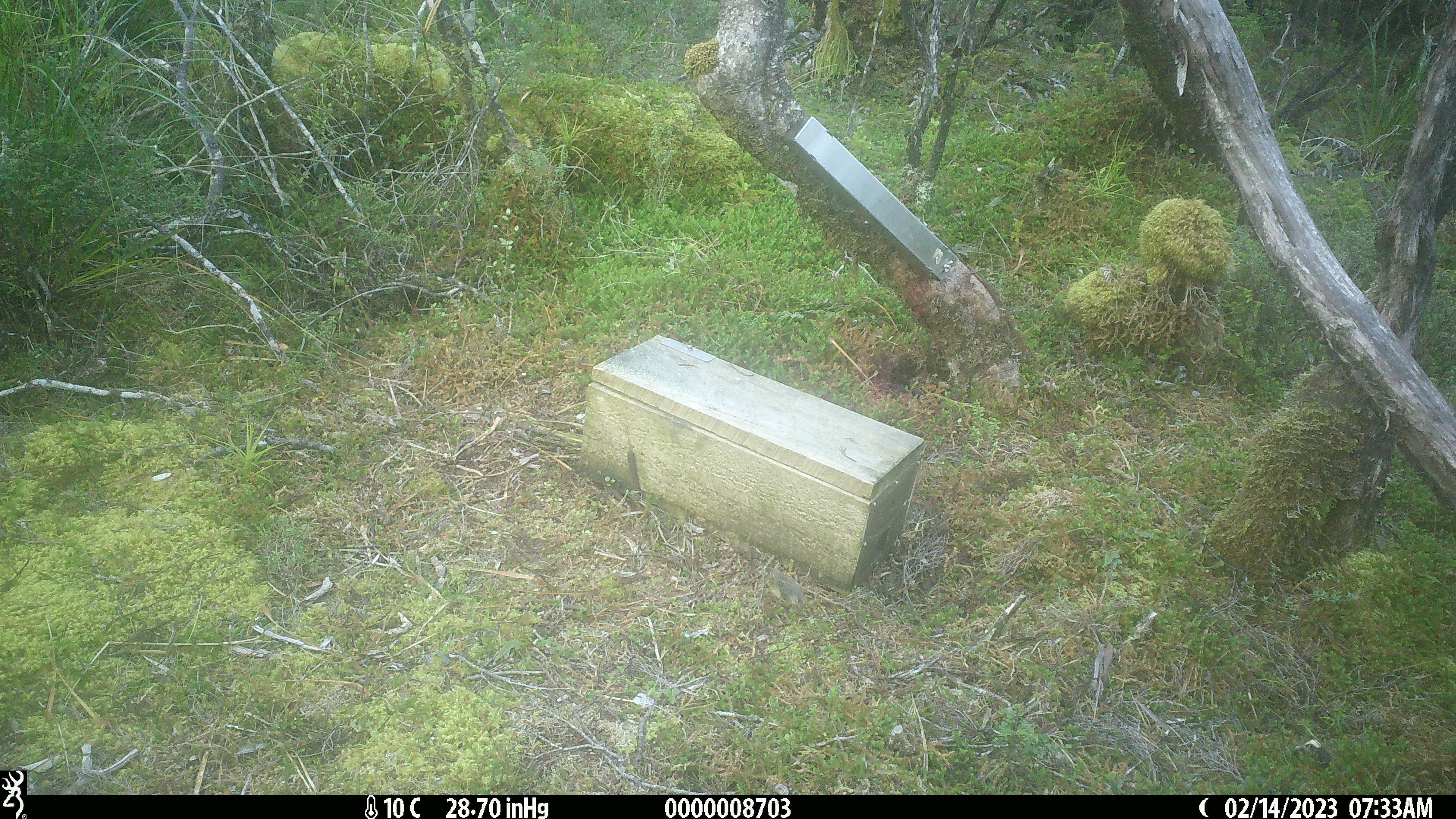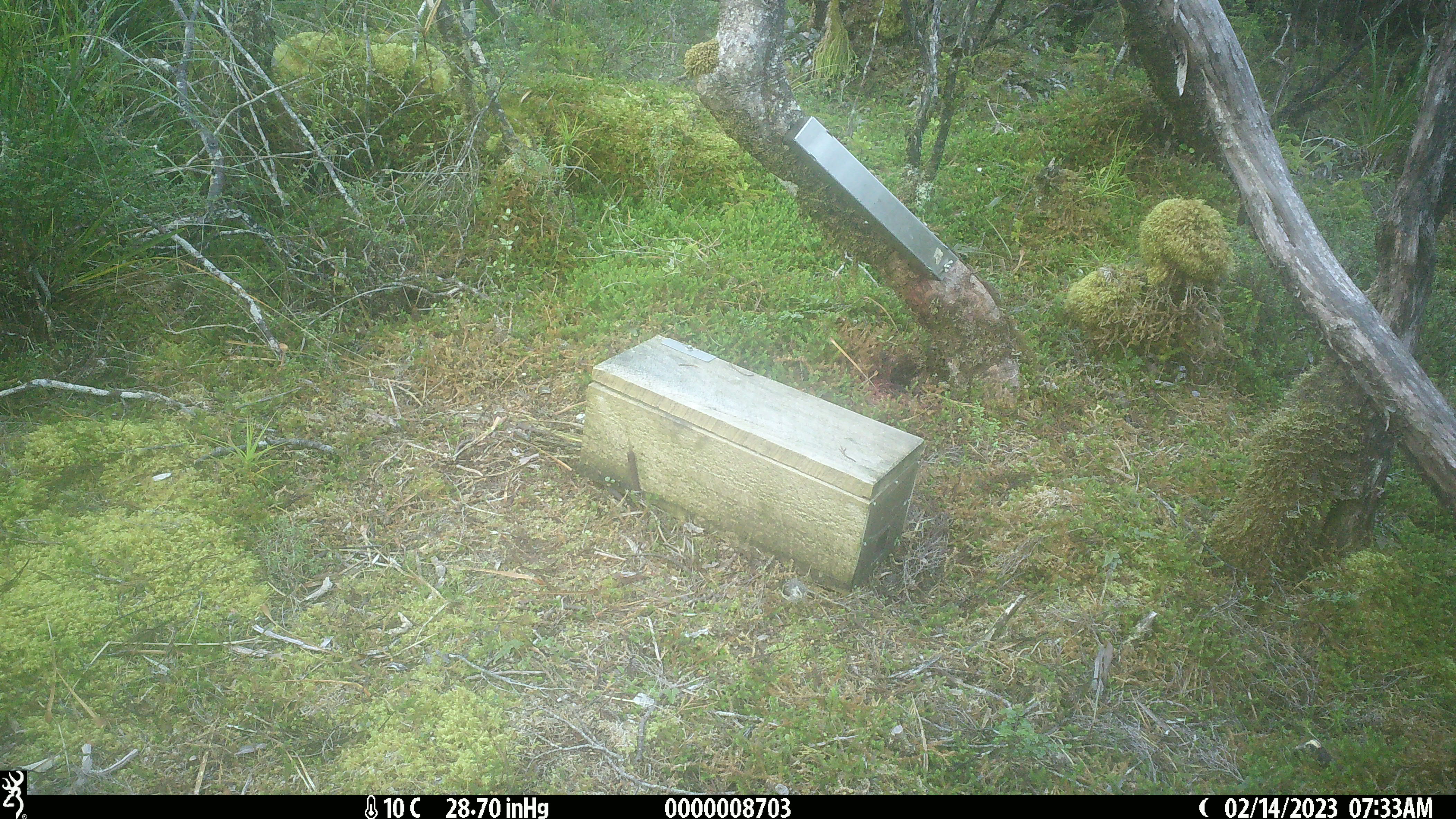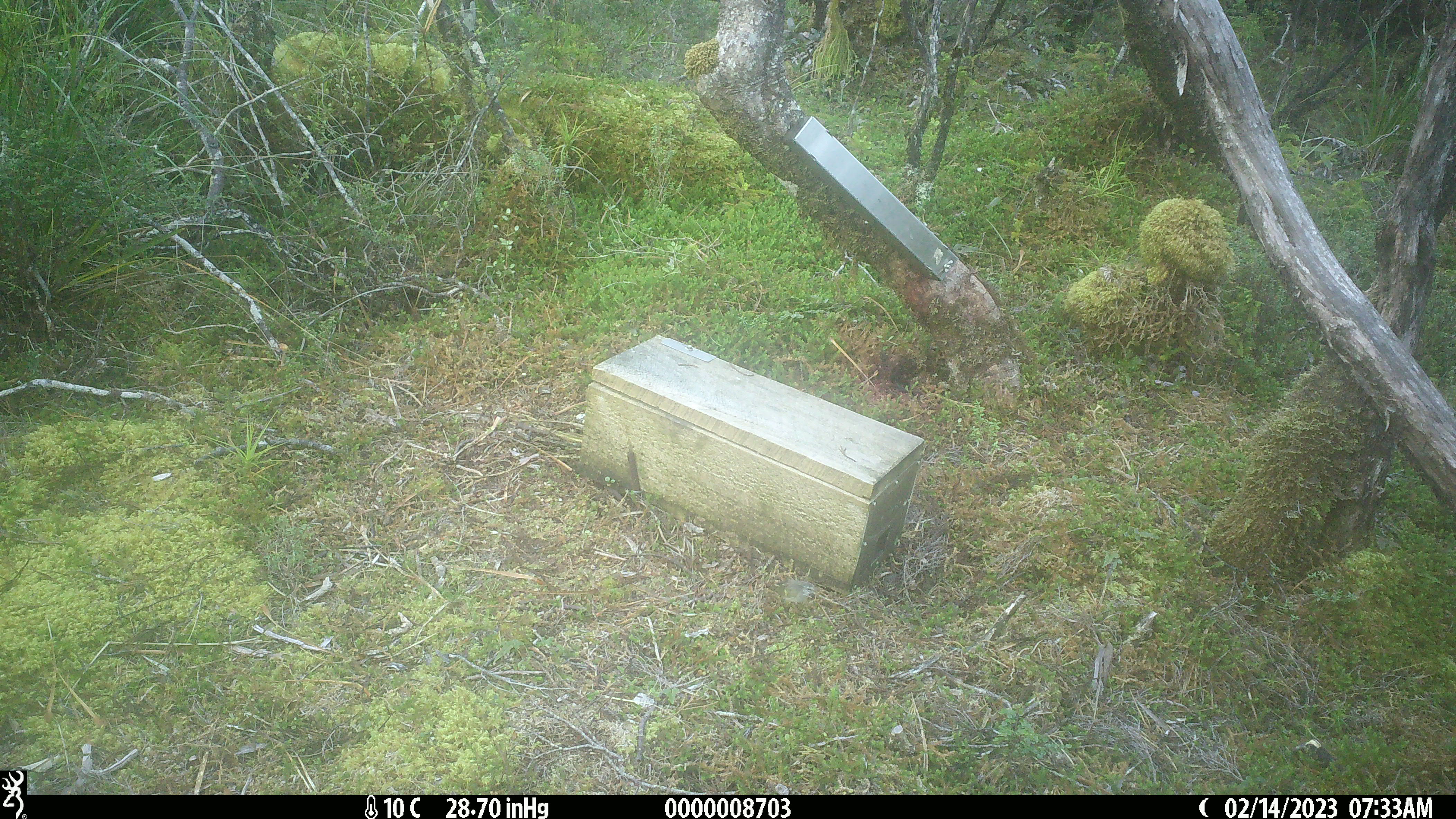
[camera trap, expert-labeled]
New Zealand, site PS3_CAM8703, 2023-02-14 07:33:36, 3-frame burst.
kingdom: Animalia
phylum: Chordata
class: Aves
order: Passeriformes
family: Acanthisittidae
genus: Acanthisitta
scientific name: Acanthisitta chloris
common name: rifleman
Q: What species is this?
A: Rifleman (Acanthisitta chloris).